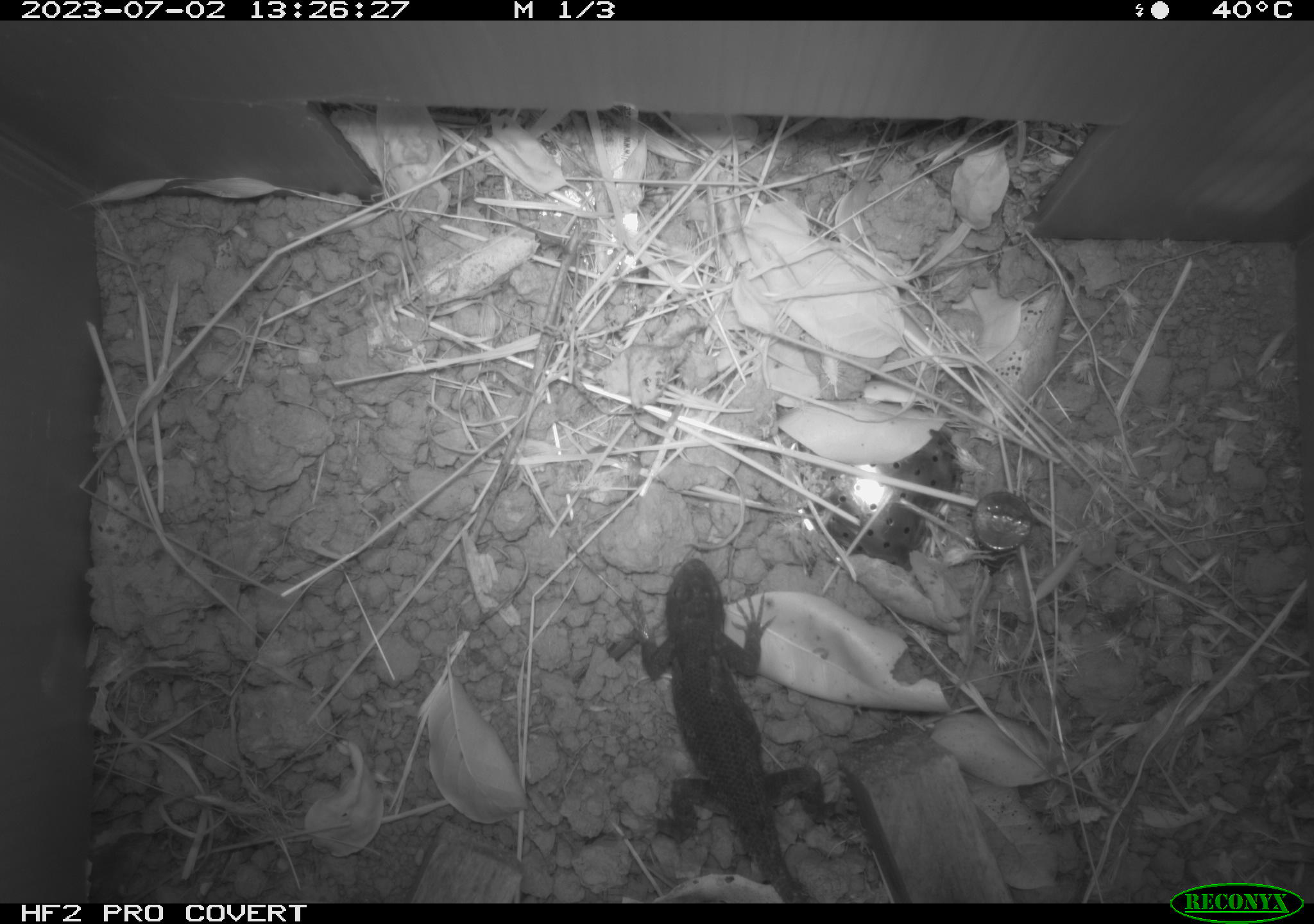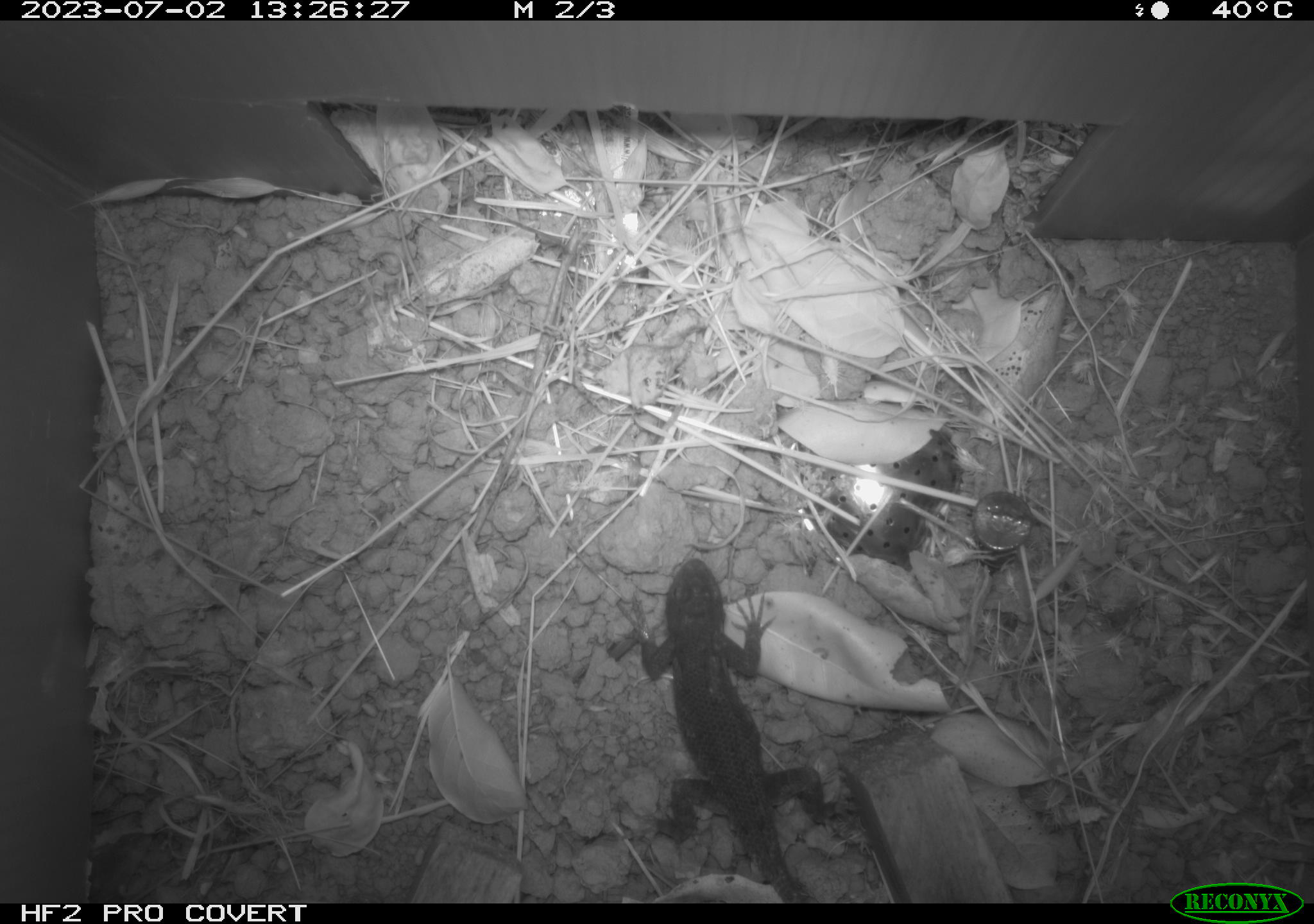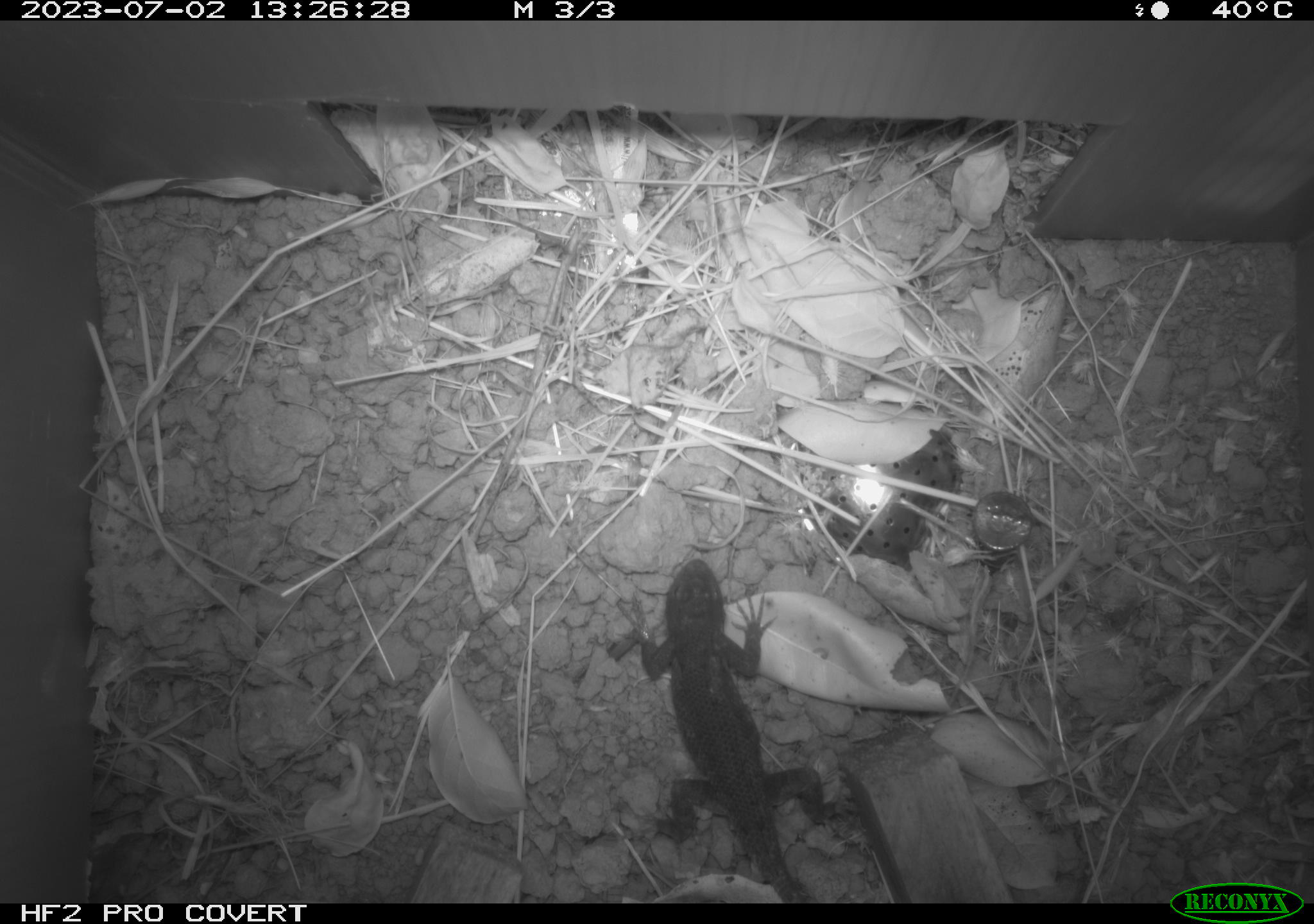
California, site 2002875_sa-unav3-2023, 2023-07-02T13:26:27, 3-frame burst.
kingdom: Animalia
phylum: Chordata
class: Reptilia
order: Squamata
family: Phrynosomatidae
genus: Sceloporus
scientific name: Sceloporus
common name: spiny lizards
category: sceloporus species